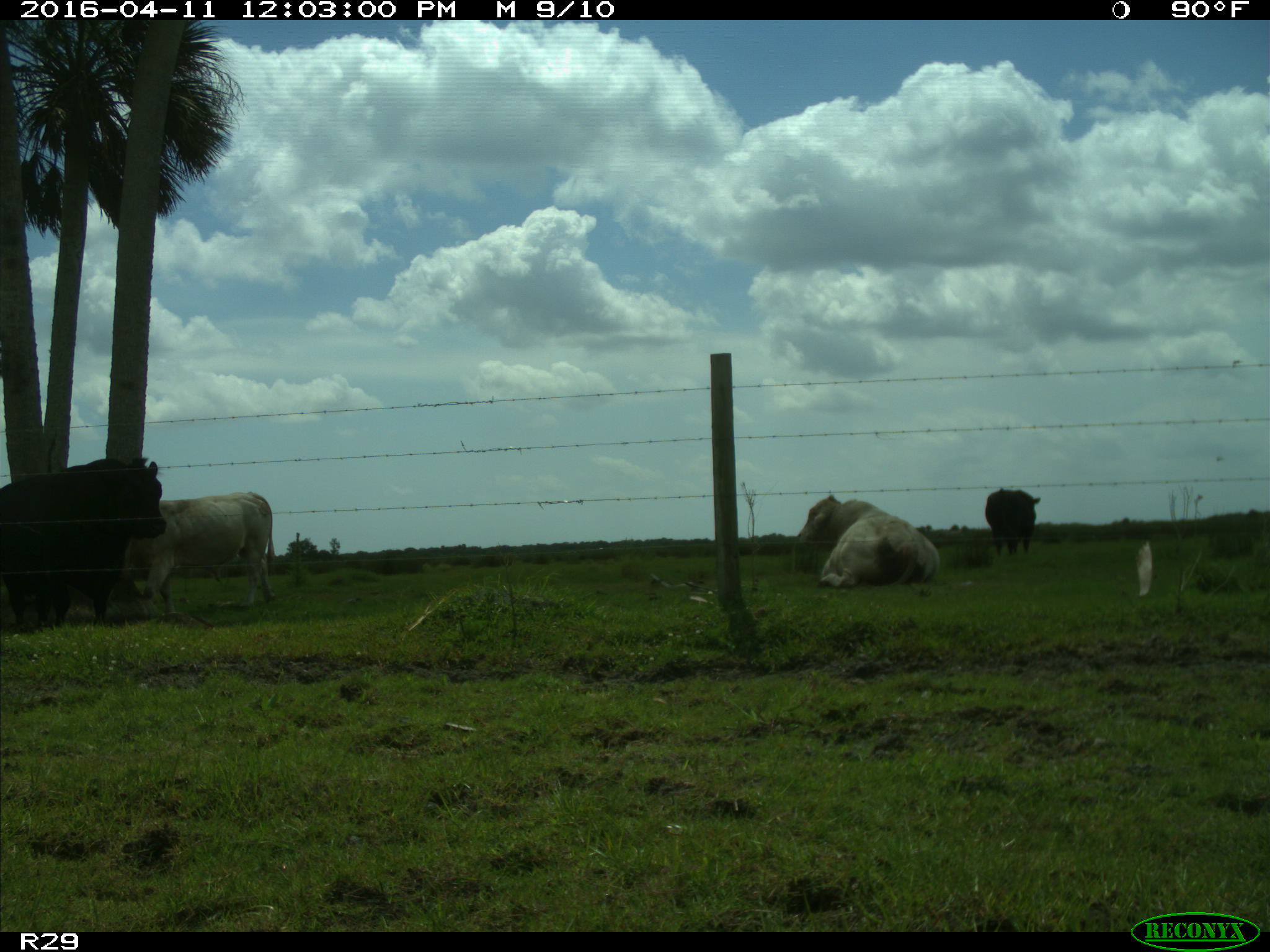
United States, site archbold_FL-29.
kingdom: Animalia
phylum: Chordata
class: Mammalia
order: Artiodactyla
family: Bovidae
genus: Bos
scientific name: Bos taurus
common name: domestic cow